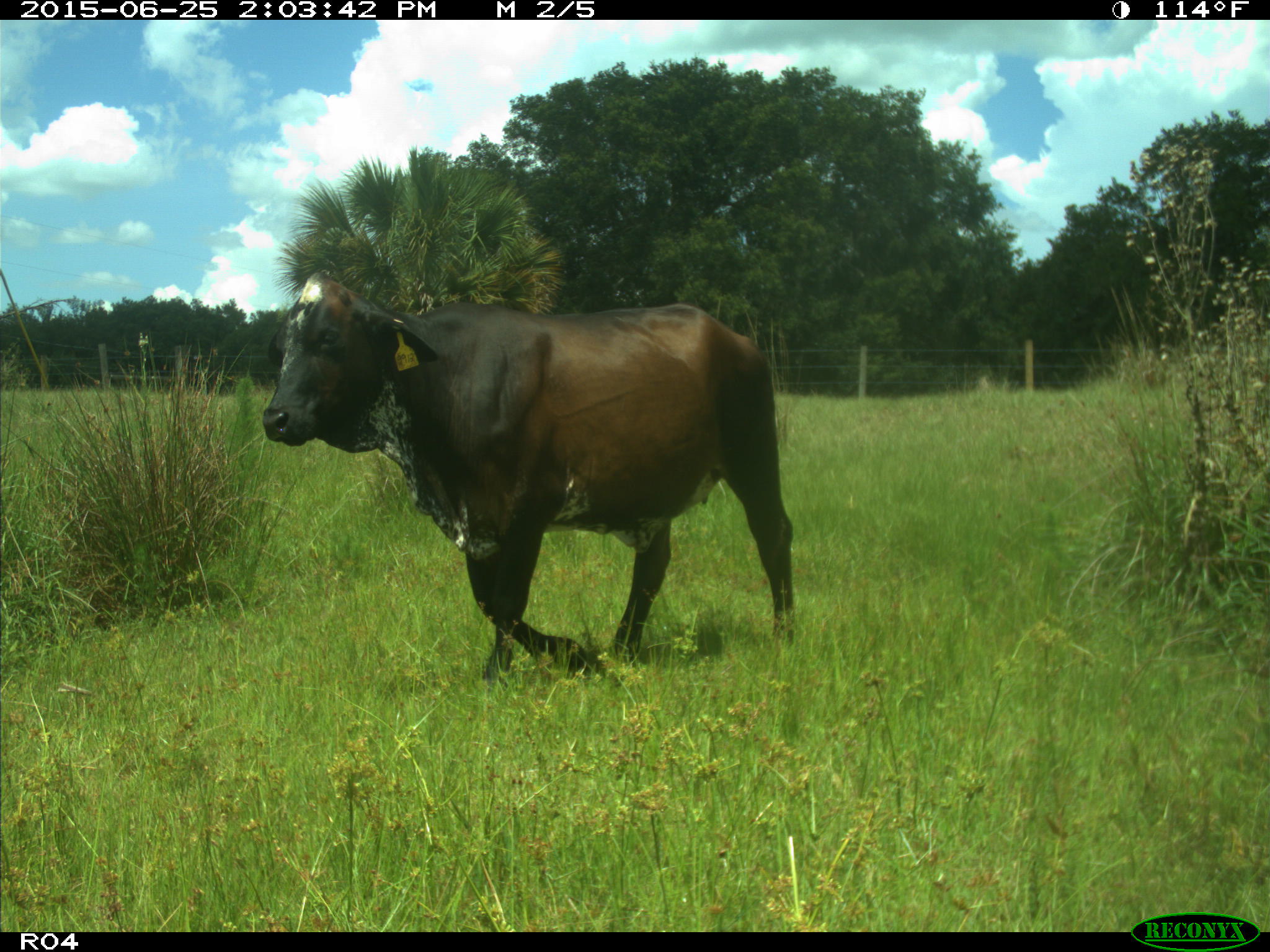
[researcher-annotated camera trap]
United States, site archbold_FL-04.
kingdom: Animalia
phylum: Chordata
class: Mammalia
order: Artiodactyla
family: Bovidae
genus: Bos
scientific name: Bos taurus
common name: domestic cow